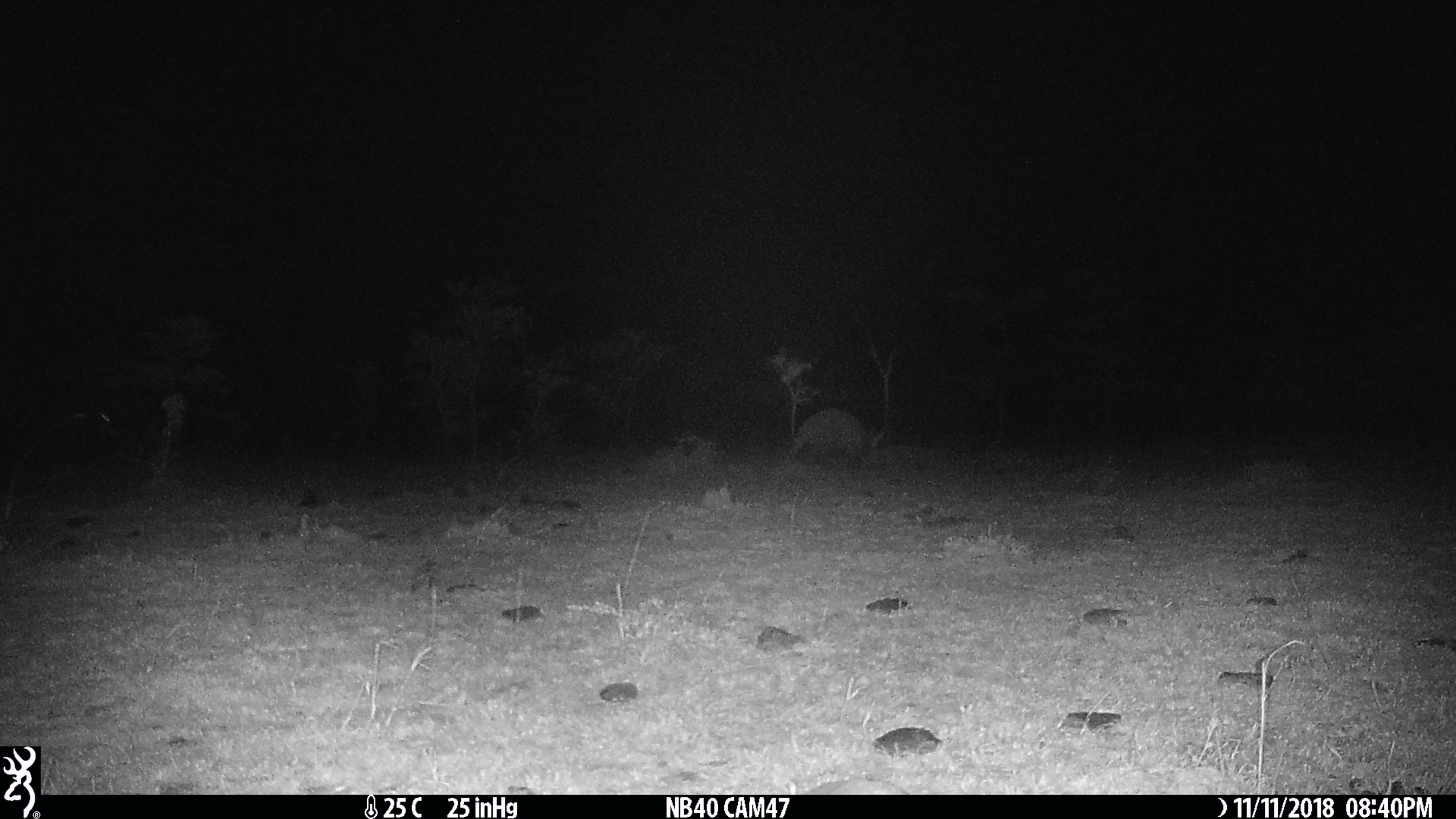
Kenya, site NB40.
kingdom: Animalia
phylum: Chordata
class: Mammalia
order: Tubulidentata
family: Orycteropodidae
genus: Orycteropus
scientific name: Orycteropus afer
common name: aardvark